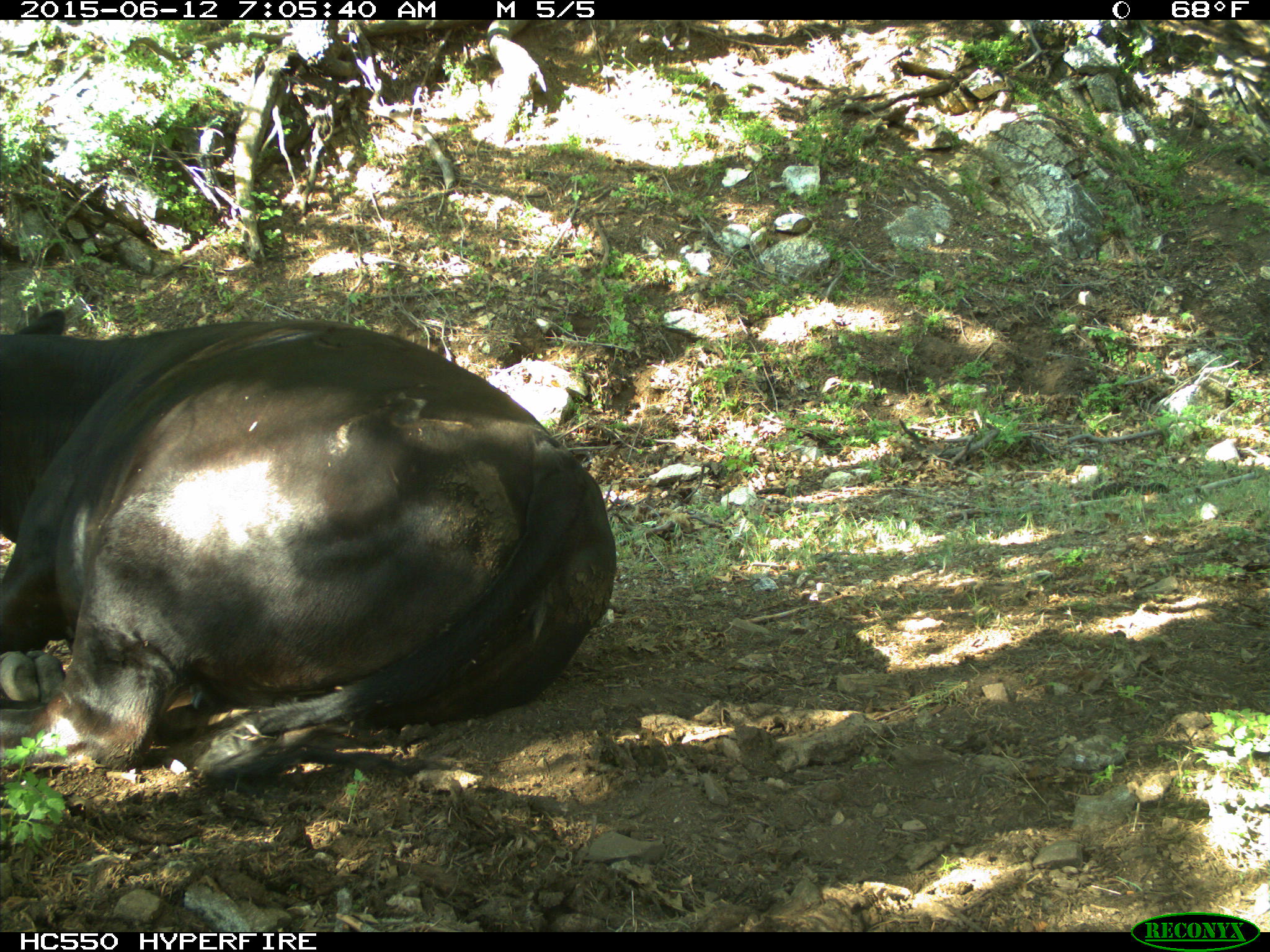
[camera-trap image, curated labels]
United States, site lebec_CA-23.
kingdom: Animalia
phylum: Chordata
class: Mammalia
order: Artiodactyla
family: Bovidae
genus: Bos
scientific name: Bos taurus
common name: domestic cow